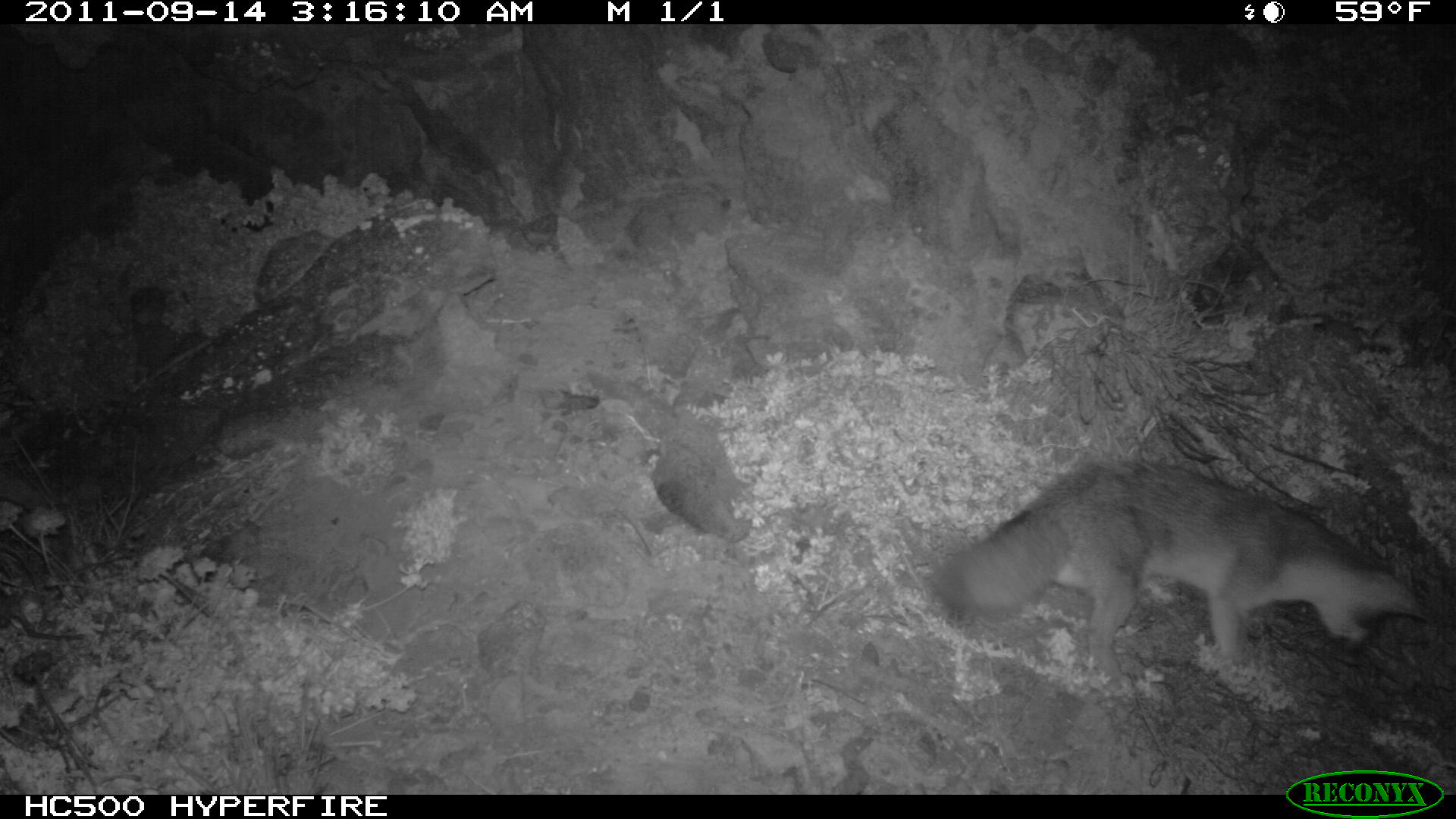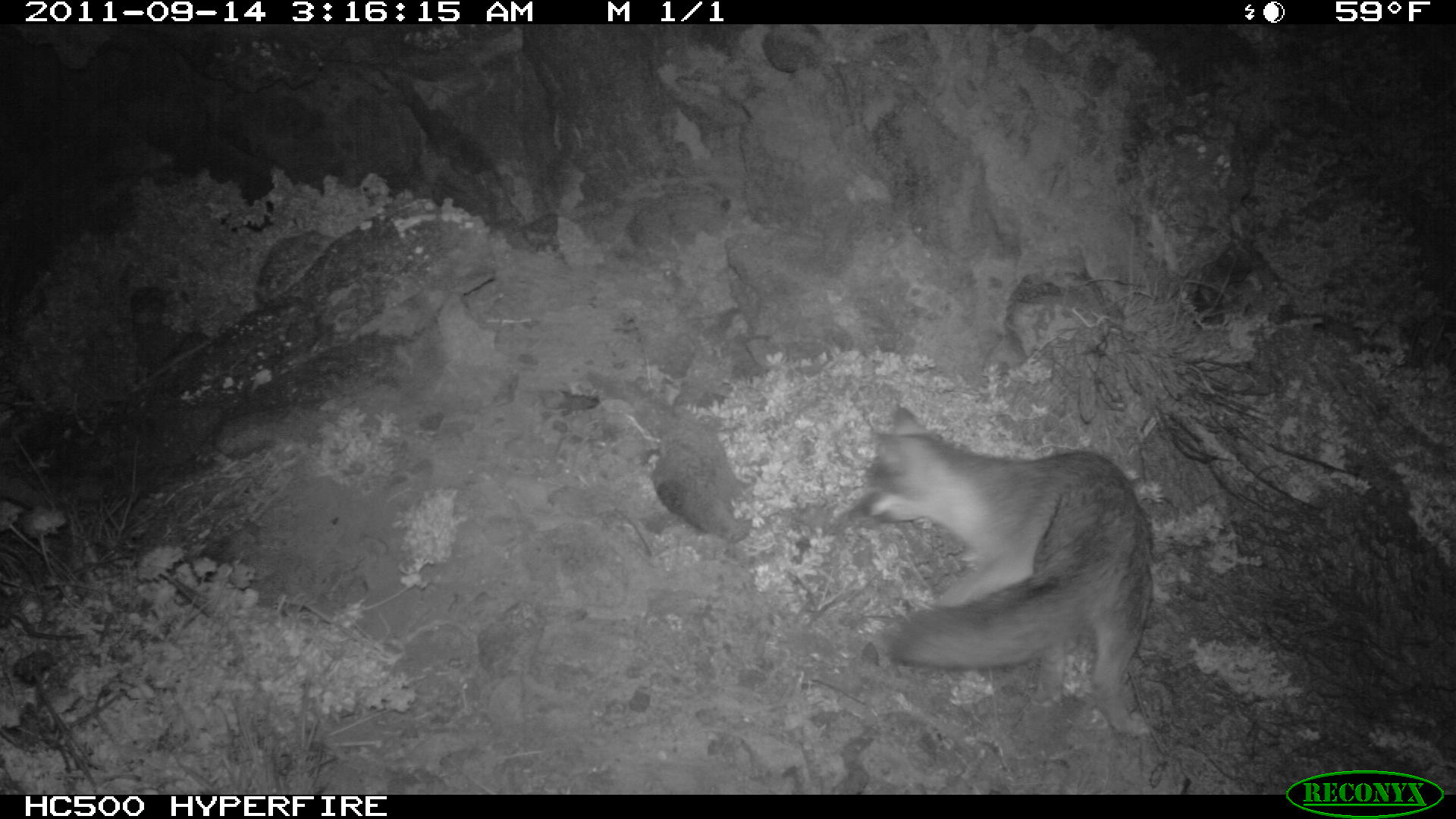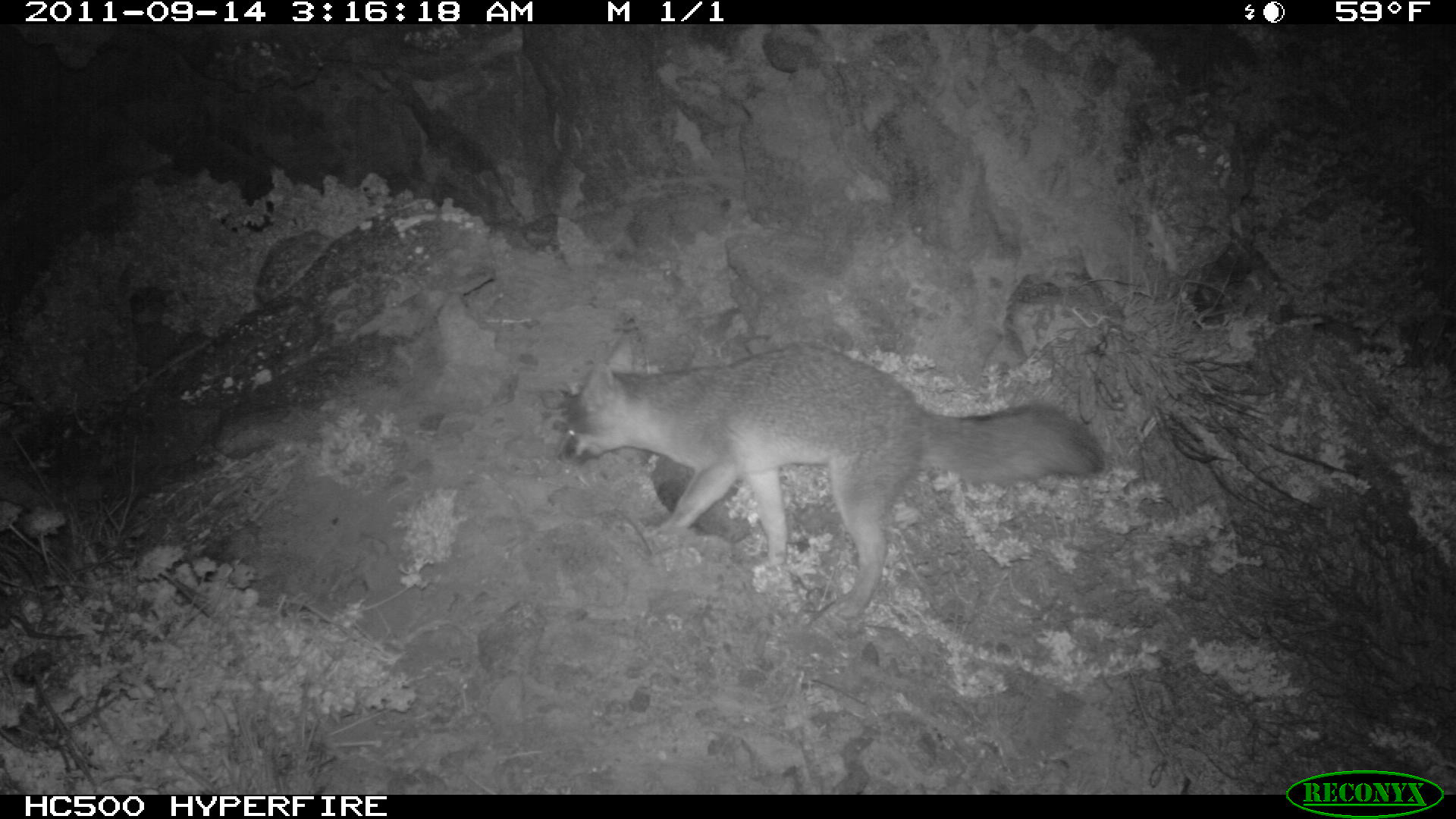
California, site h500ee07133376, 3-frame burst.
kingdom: Animalia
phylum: Chordata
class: Mammalia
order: Carnivora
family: Canidae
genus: Urocyon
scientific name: Urocyon littoralis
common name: island fox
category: fox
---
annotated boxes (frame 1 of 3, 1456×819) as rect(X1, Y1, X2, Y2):
fox: rect(930, 461, 1425, 688)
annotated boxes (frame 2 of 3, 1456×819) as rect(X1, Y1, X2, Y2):
fox: rect(855, 404, 1152, 739)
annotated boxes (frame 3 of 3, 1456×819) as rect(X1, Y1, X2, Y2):
fox: rect(554, 334, 1103, 620)